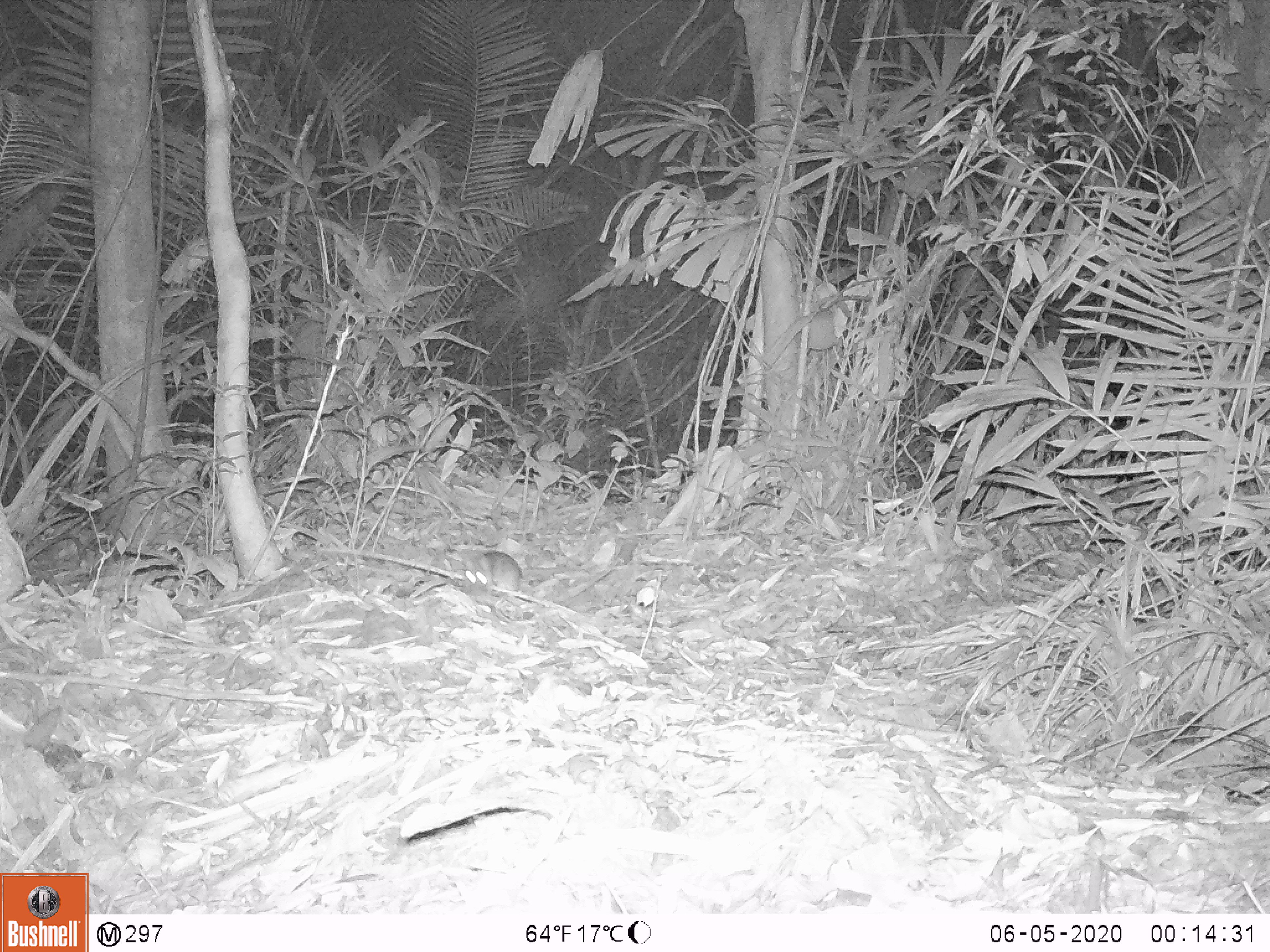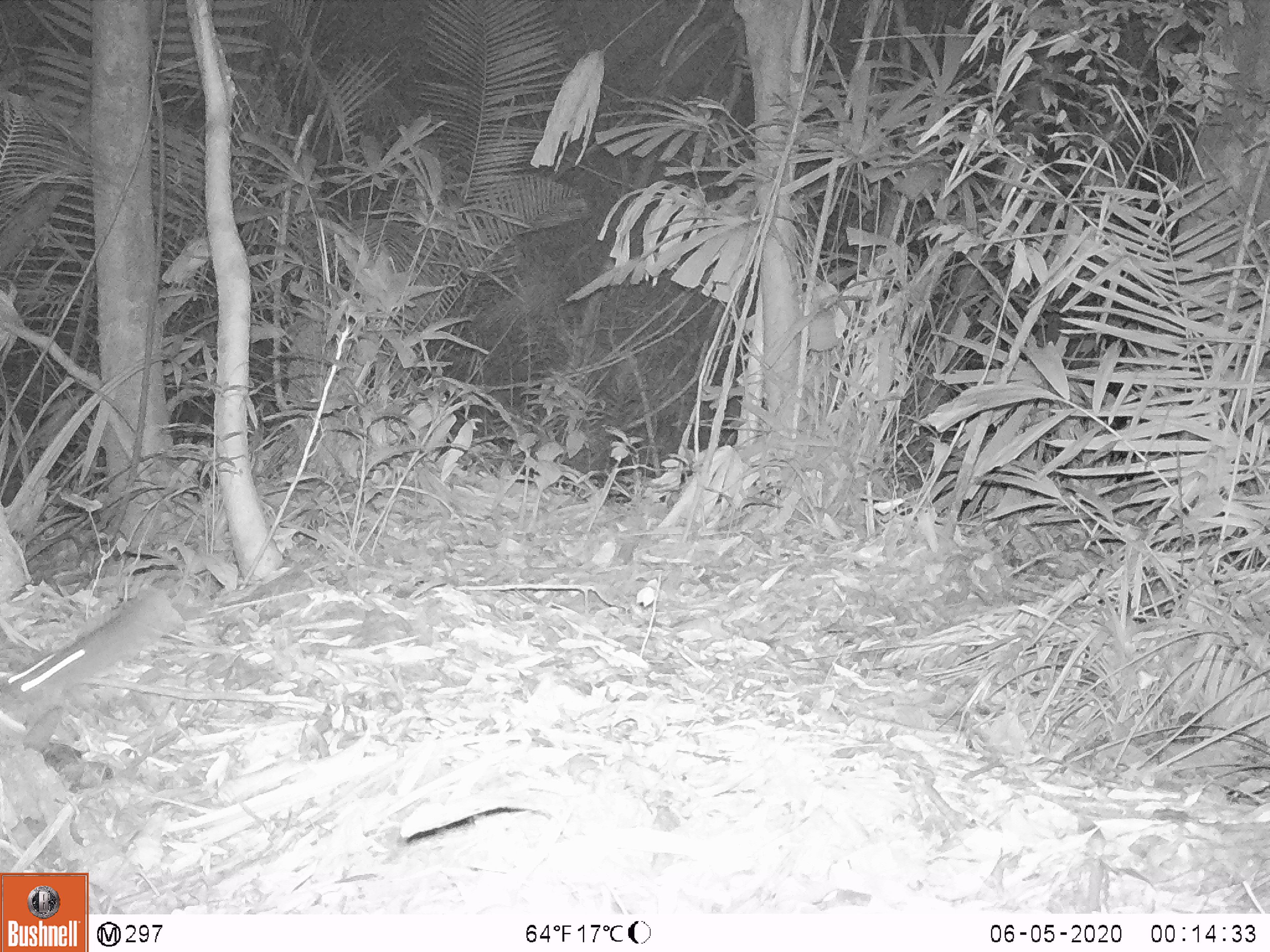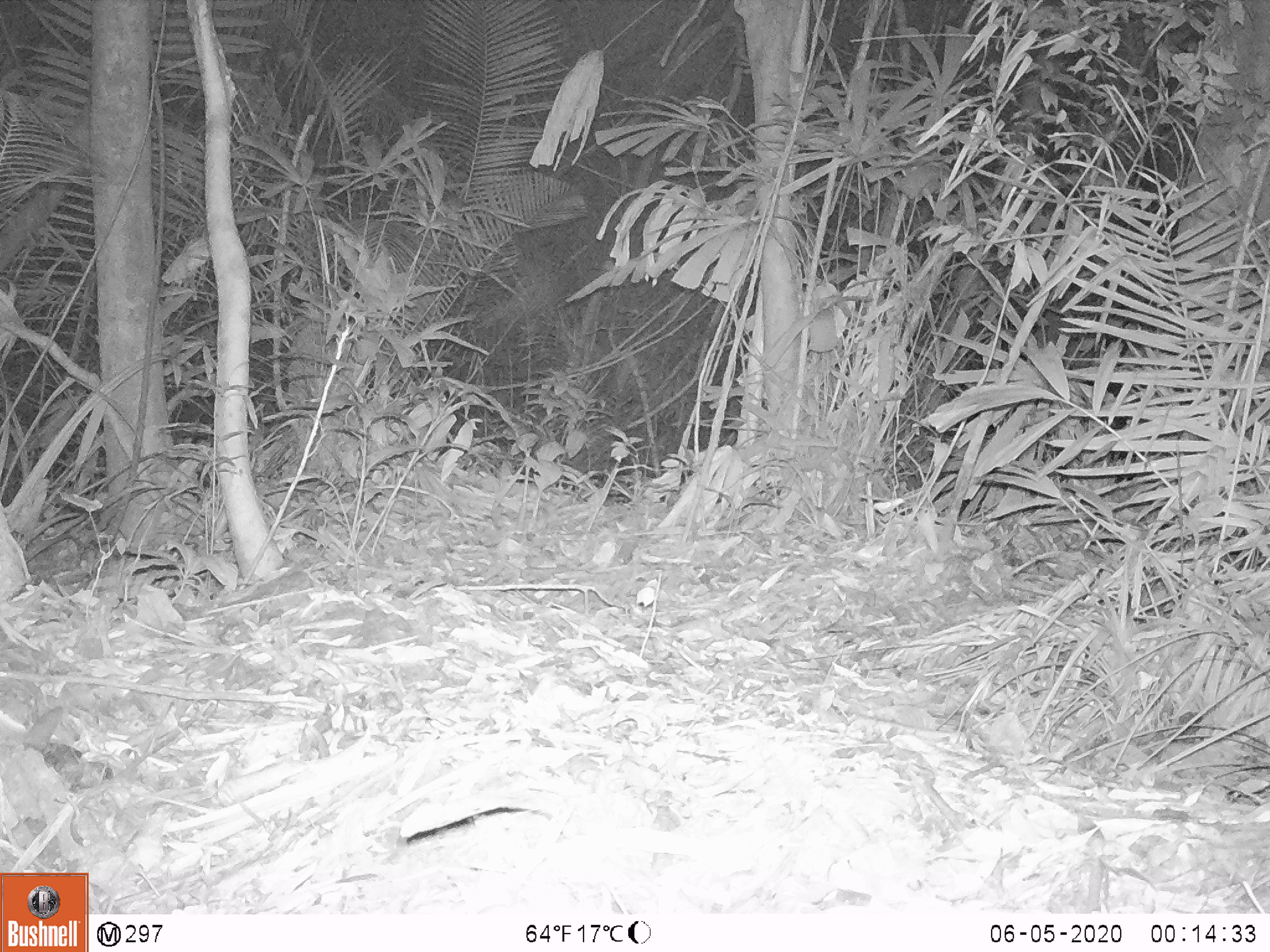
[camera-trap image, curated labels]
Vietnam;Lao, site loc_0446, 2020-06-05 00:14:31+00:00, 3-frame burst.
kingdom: Animalia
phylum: Chordata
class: Mammalia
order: Rodentia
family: Muridae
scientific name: Muridae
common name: old-world mice and rats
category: unidentified murid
Unidentified murid (old-world mice and rats) (Muridae). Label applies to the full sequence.